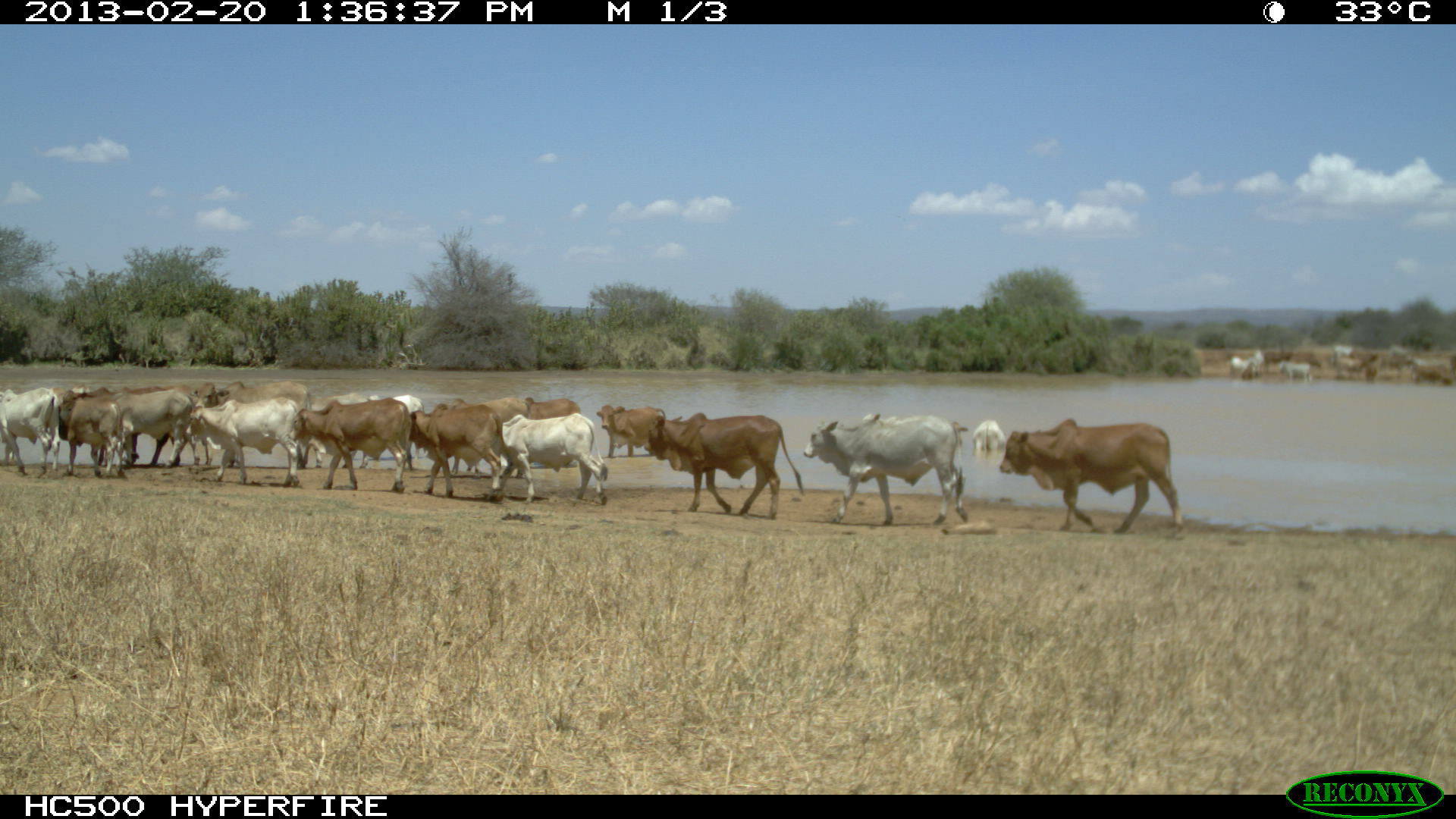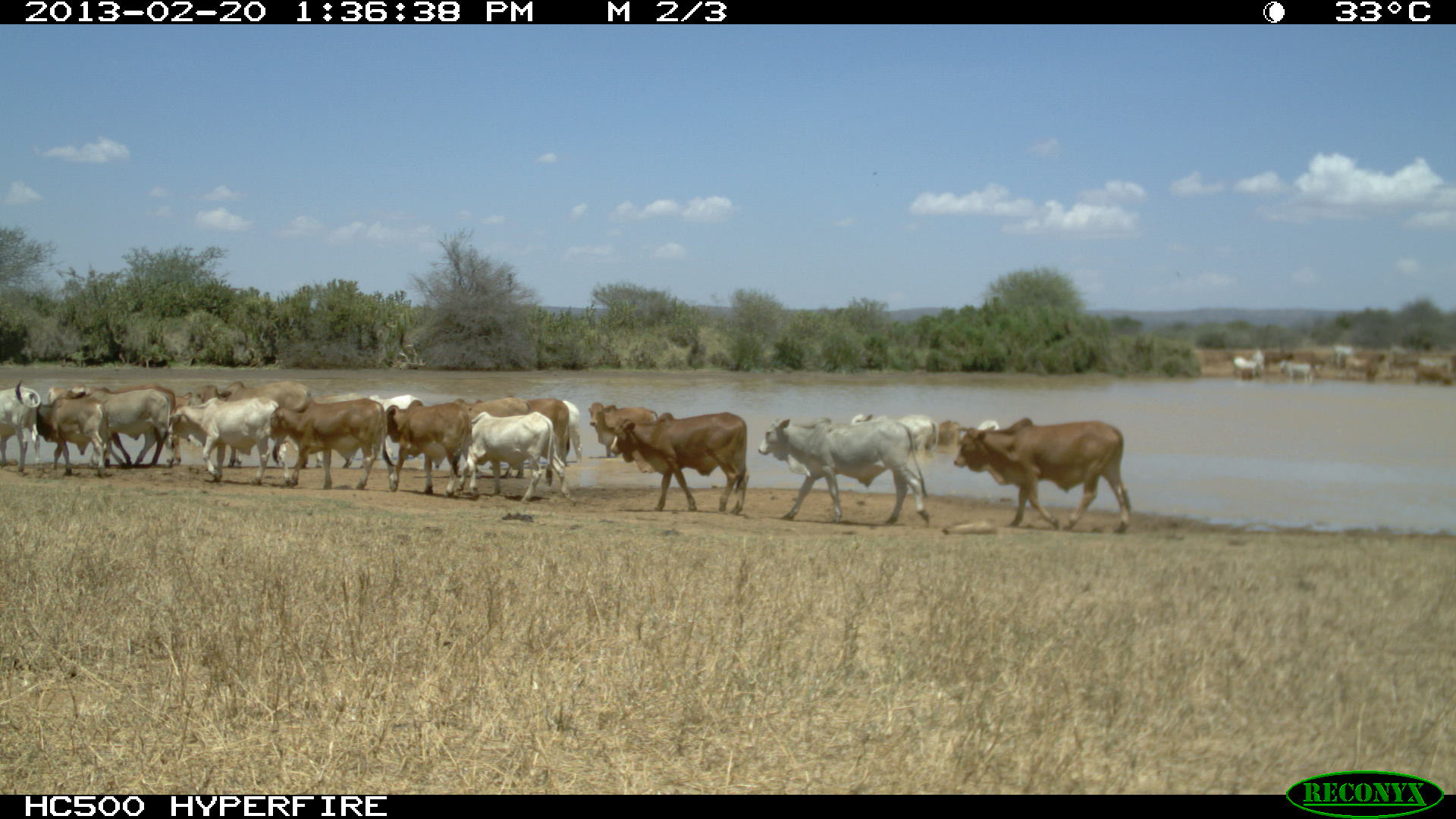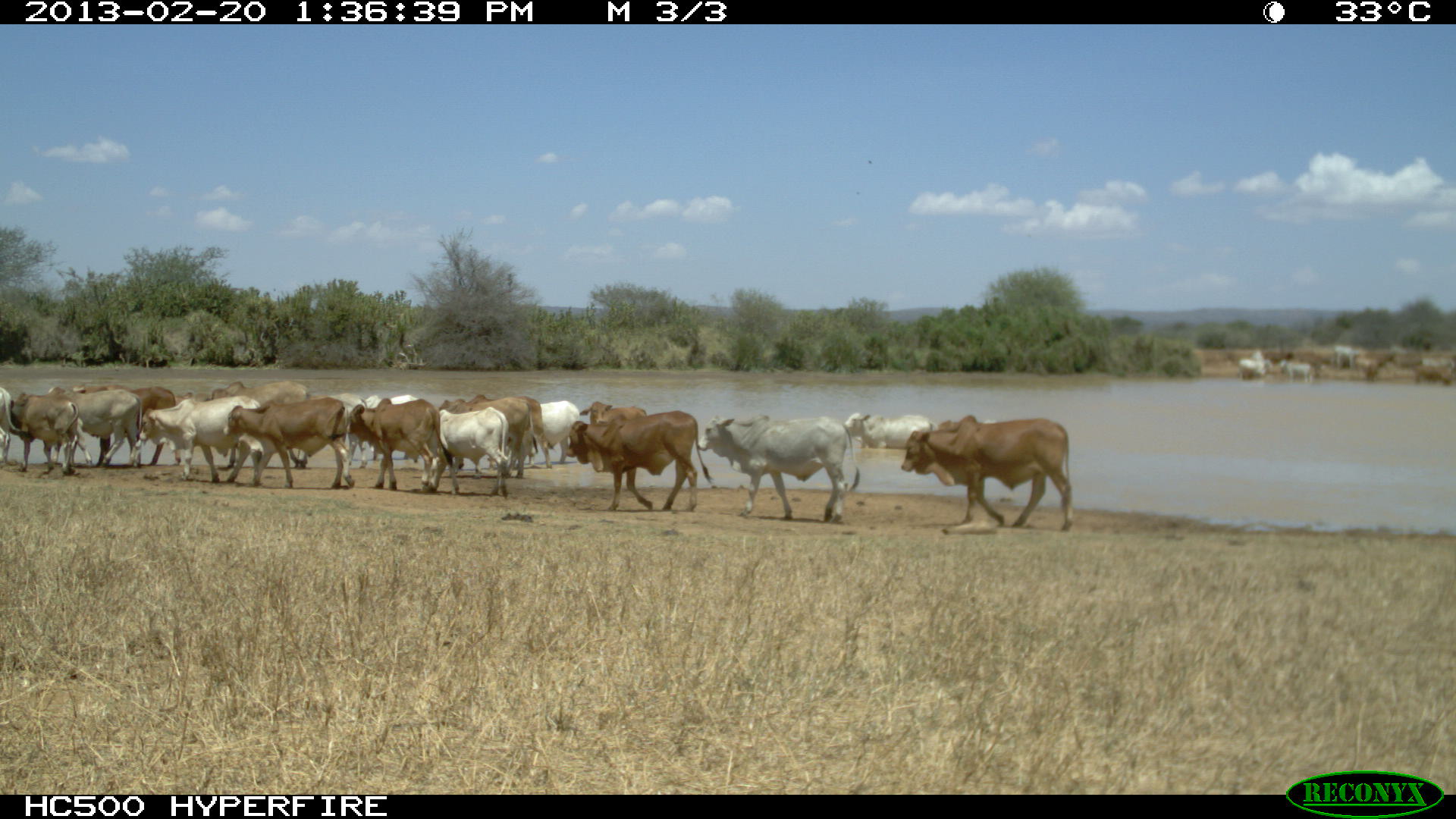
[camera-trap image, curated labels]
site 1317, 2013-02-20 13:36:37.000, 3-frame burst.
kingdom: Animalia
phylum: Chordata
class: Mammalia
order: Artiodactyla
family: Bovidae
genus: Bos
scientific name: Bos taurus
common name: domestic cattle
Bos taurus (domestic cattle), count 22.